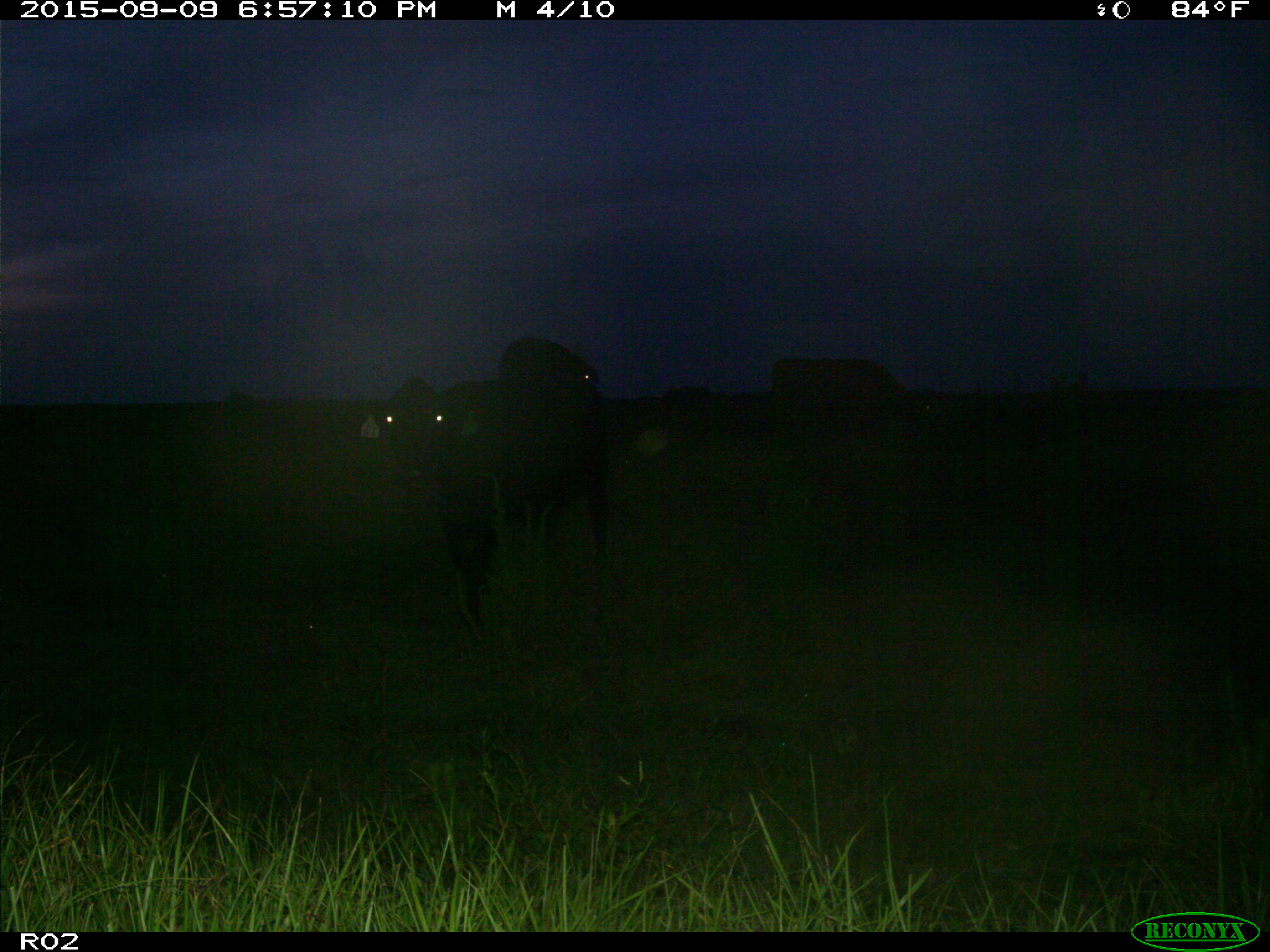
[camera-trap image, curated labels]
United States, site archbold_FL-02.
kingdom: Animalia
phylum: Chordata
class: Mammalia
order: Artiodactyla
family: Bovidae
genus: Bos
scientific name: Bos taurus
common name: domestic cow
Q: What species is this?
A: Bos taurus (domestic cow).